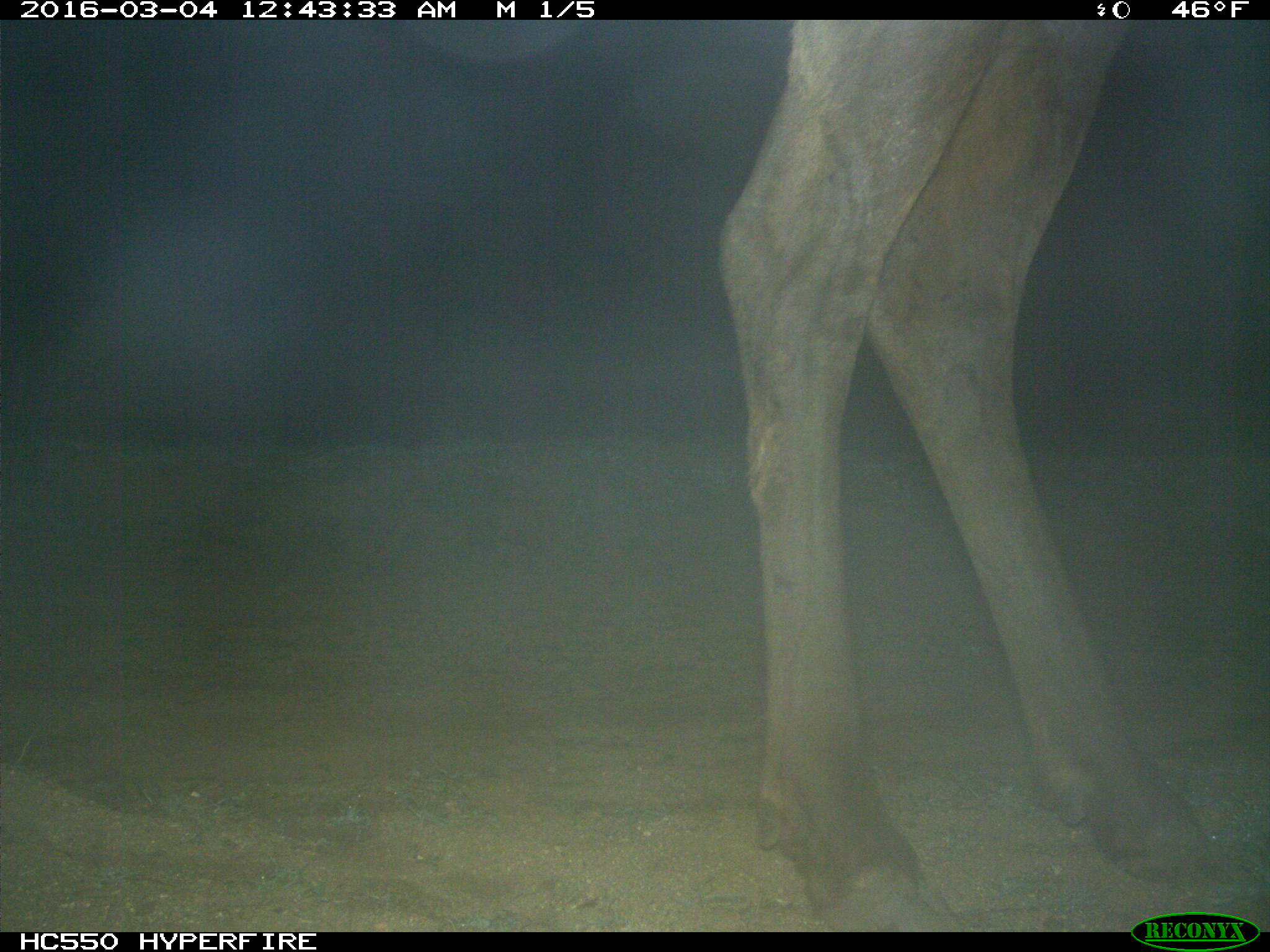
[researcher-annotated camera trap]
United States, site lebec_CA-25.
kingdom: Animalia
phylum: Chordata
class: Mammalia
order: Artiodactyla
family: Cervidae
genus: Cervus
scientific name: Cervus canadensis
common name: elk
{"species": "Cervus canadensis (elk)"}